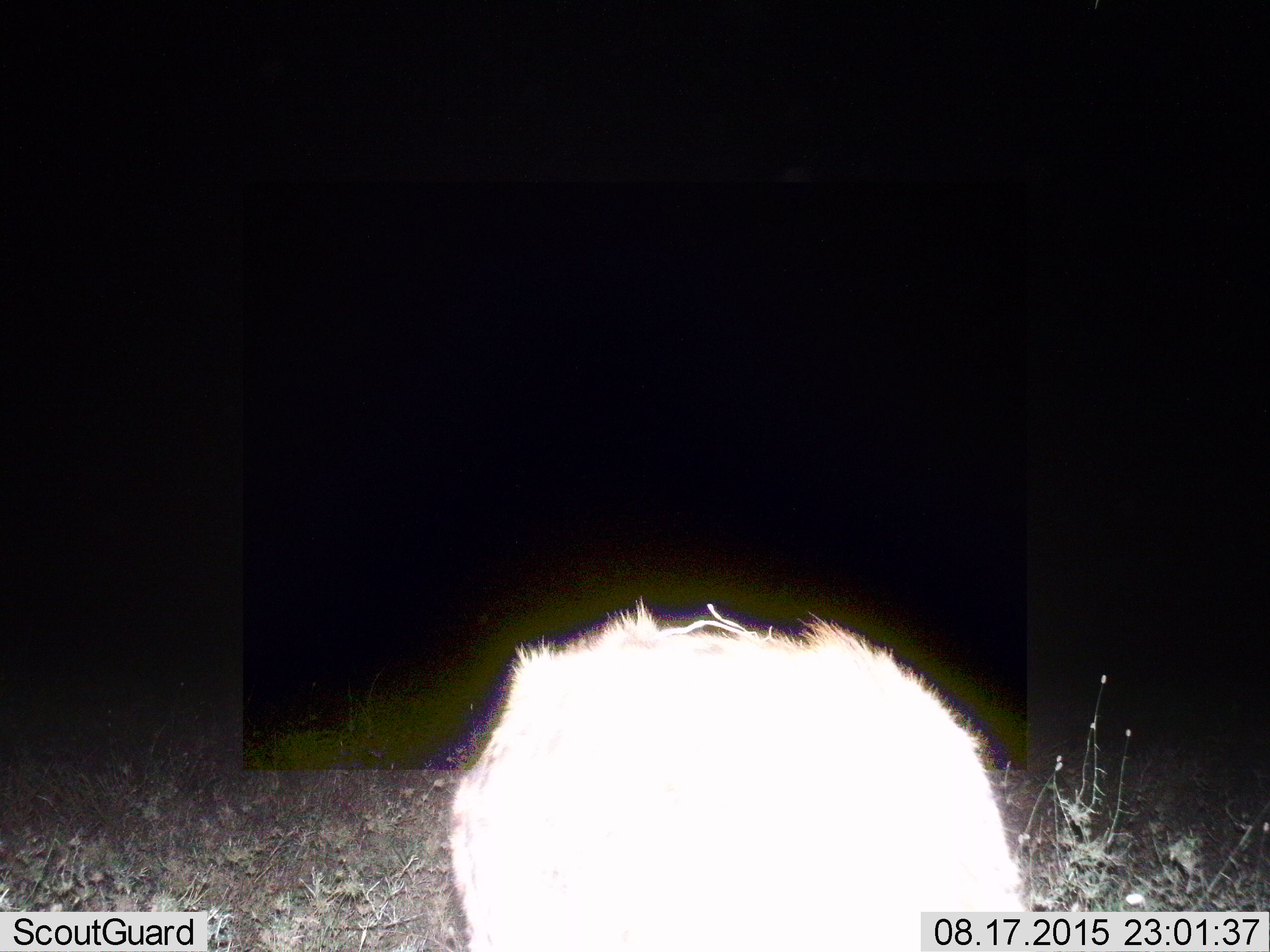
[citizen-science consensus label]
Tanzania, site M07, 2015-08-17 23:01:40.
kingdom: Animalia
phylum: Chordata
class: Mammalia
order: Carnivora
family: Hyaenidae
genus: Crocuta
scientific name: Crocuta crocuta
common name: spotted hyena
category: hyenaspotted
Hyenaspotted (spotted hyena) (Crocuta crocuta), count 1. Behavior (volunteer vote fractions): standing 75%, resting 25%, moving 0%, interacting 0%. Young present (vote fraction): 0%. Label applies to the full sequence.